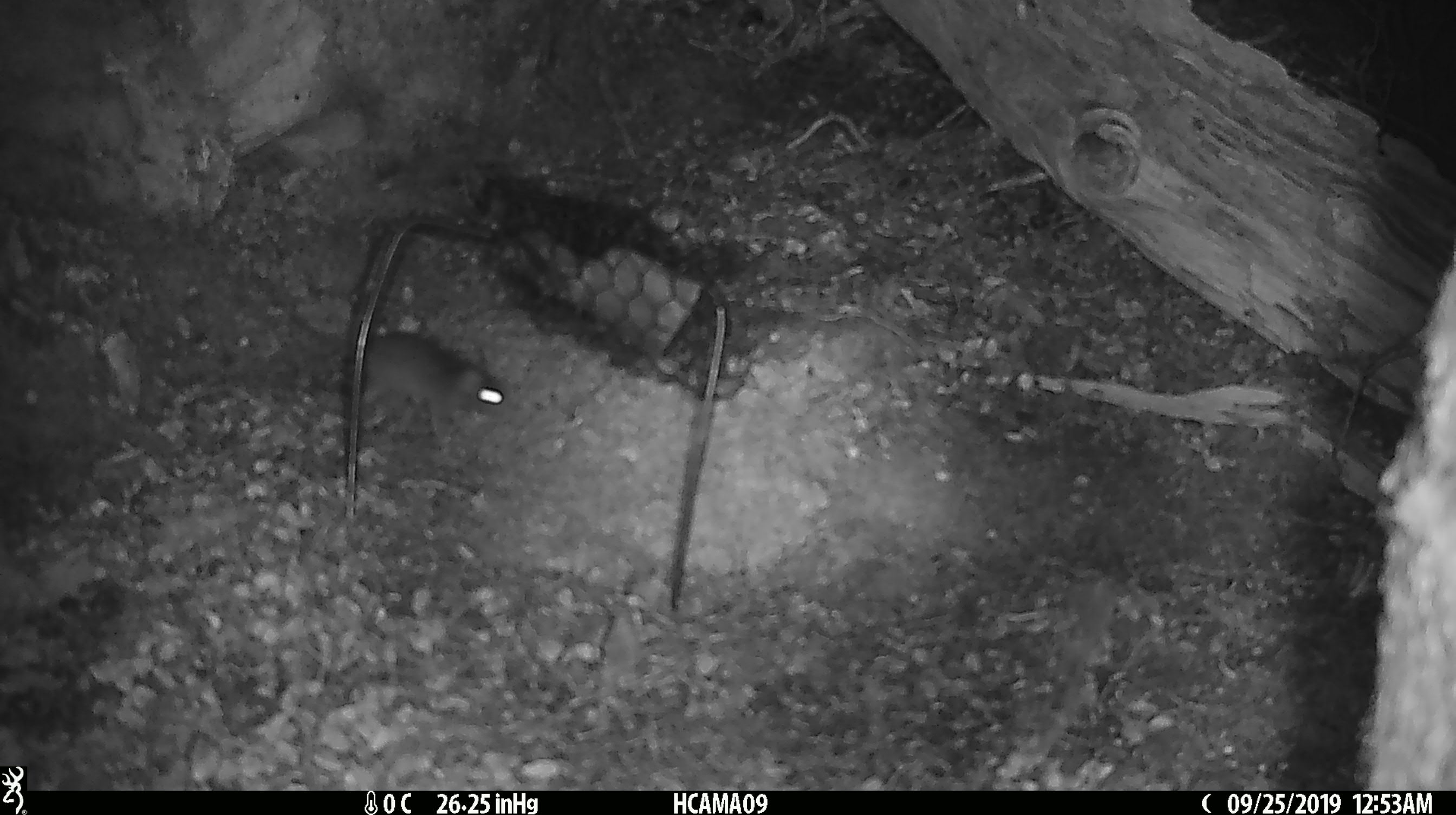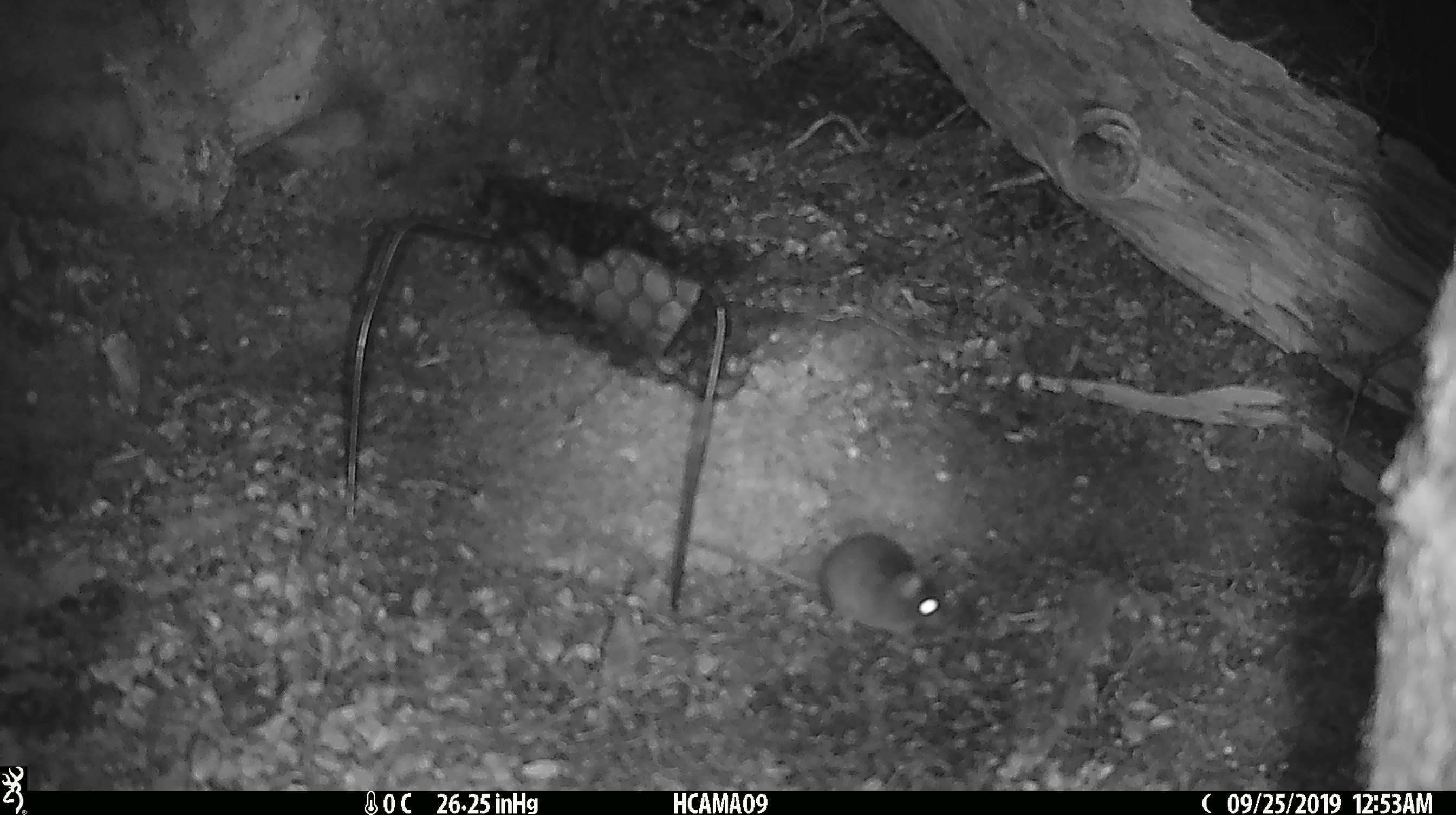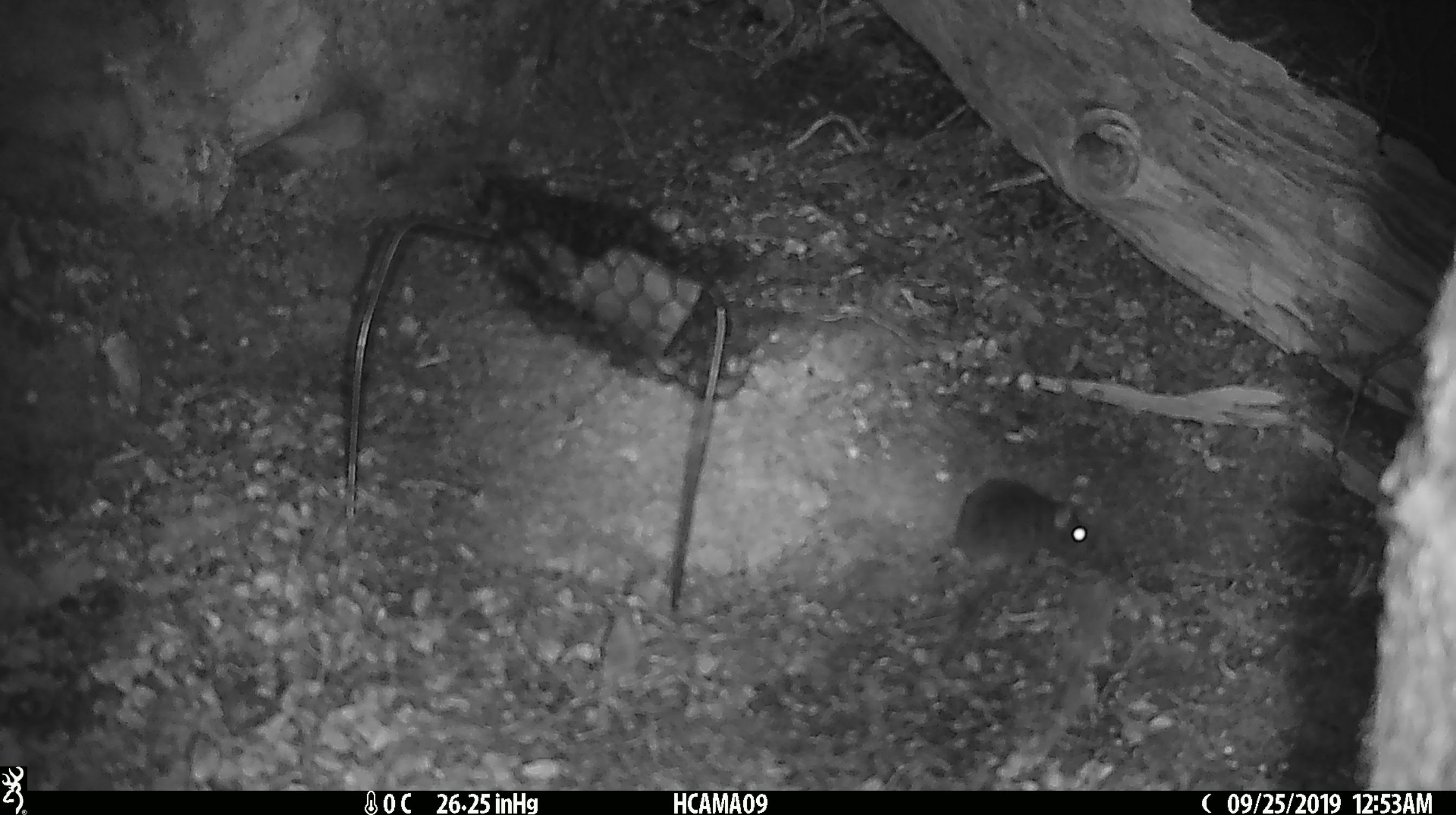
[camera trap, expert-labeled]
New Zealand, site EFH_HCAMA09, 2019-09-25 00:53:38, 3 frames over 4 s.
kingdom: Animalia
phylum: Chordata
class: Mammalia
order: Rodentia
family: Muridae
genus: Mus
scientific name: Mus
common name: mouse